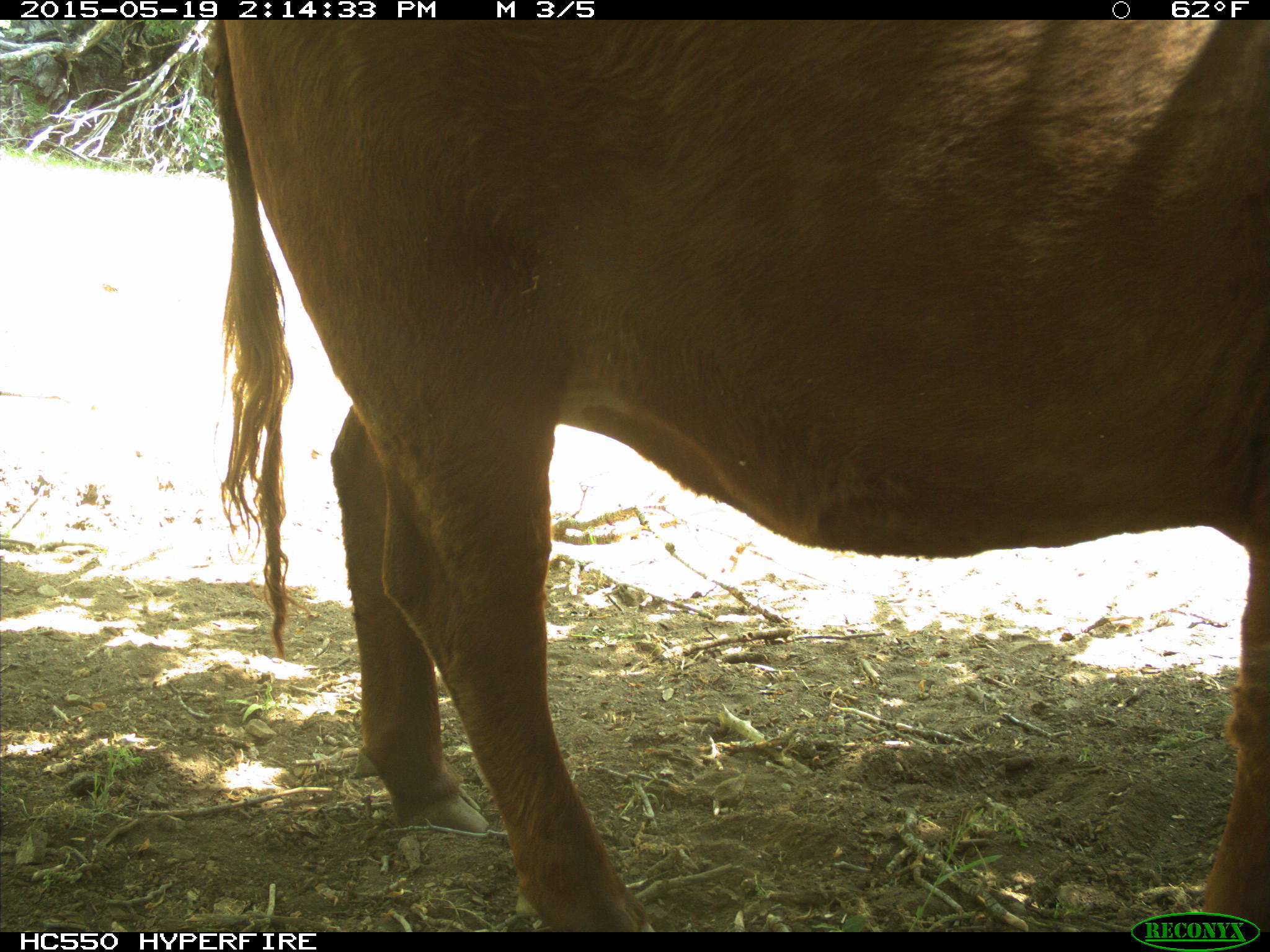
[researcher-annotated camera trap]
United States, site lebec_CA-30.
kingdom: Animalia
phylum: Chordata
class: Mammalia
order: Artiodactyla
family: Bovidae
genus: Bos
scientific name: Bos taurus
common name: domestic cow